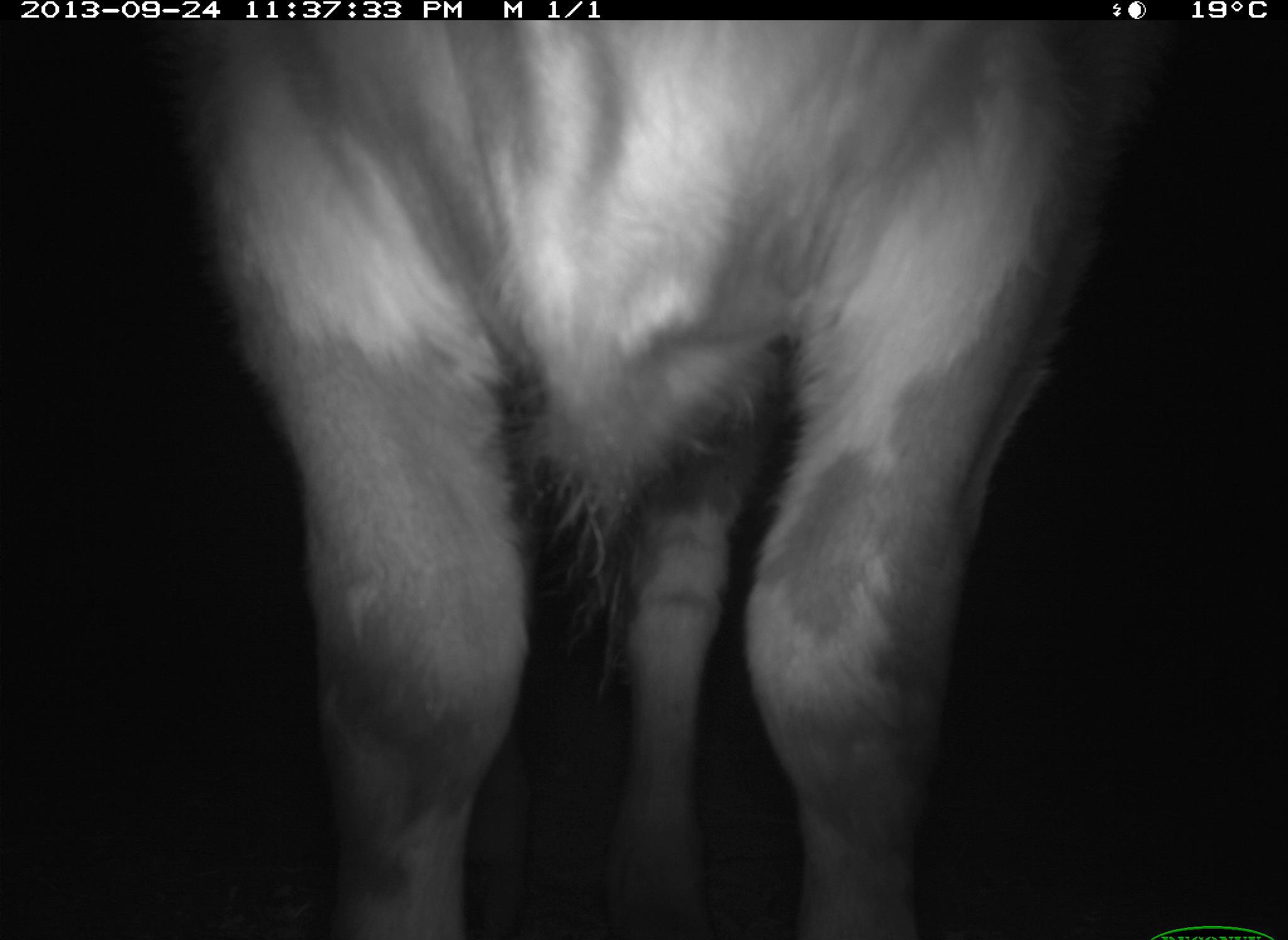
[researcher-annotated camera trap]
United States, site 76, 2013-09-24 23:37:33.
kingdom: Animalia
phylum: Chordata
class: Mammalia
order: Artiodactyla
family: Bovidae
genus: Bos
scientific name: Bos taurus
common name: cow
Cow (Bos taurus).